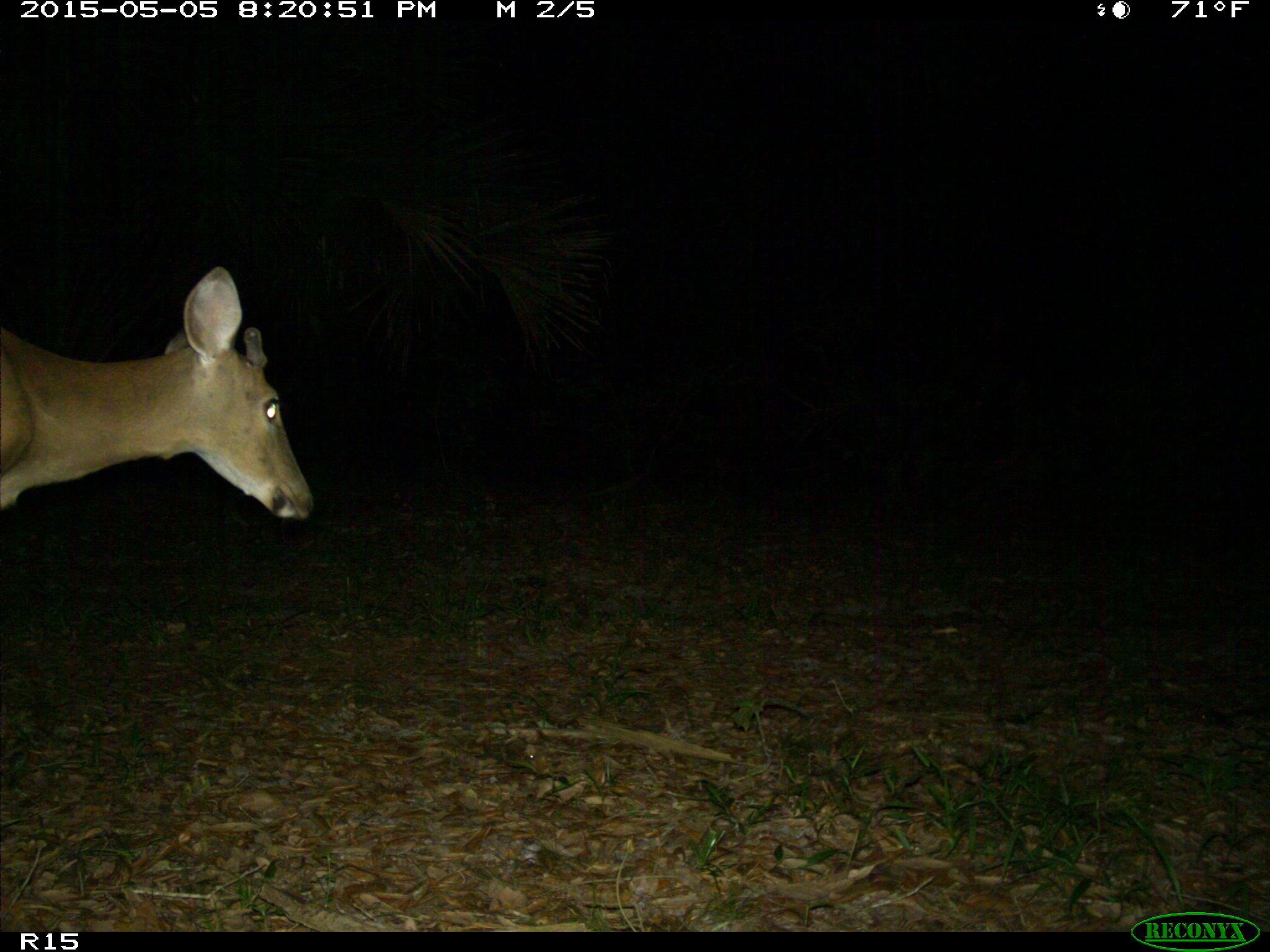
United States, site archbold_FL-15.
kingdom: Animalia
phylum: Chordata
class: Mammalia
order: Artiodactyla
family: Cervidae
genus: Odocoileus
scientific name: Odocoileus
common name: deer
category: unidentified deer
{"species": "unidentified deer (deer) (Odocoileus)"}